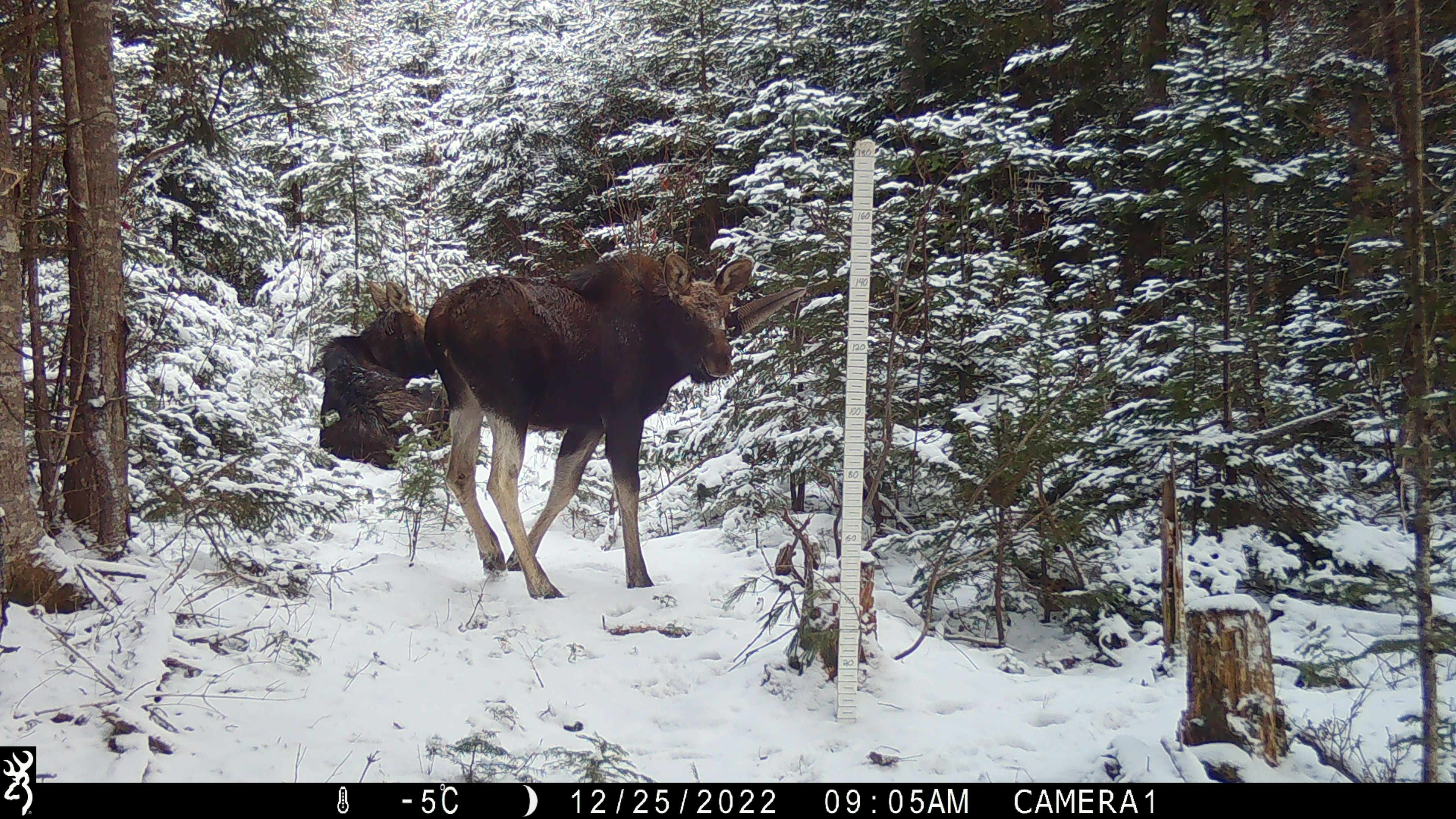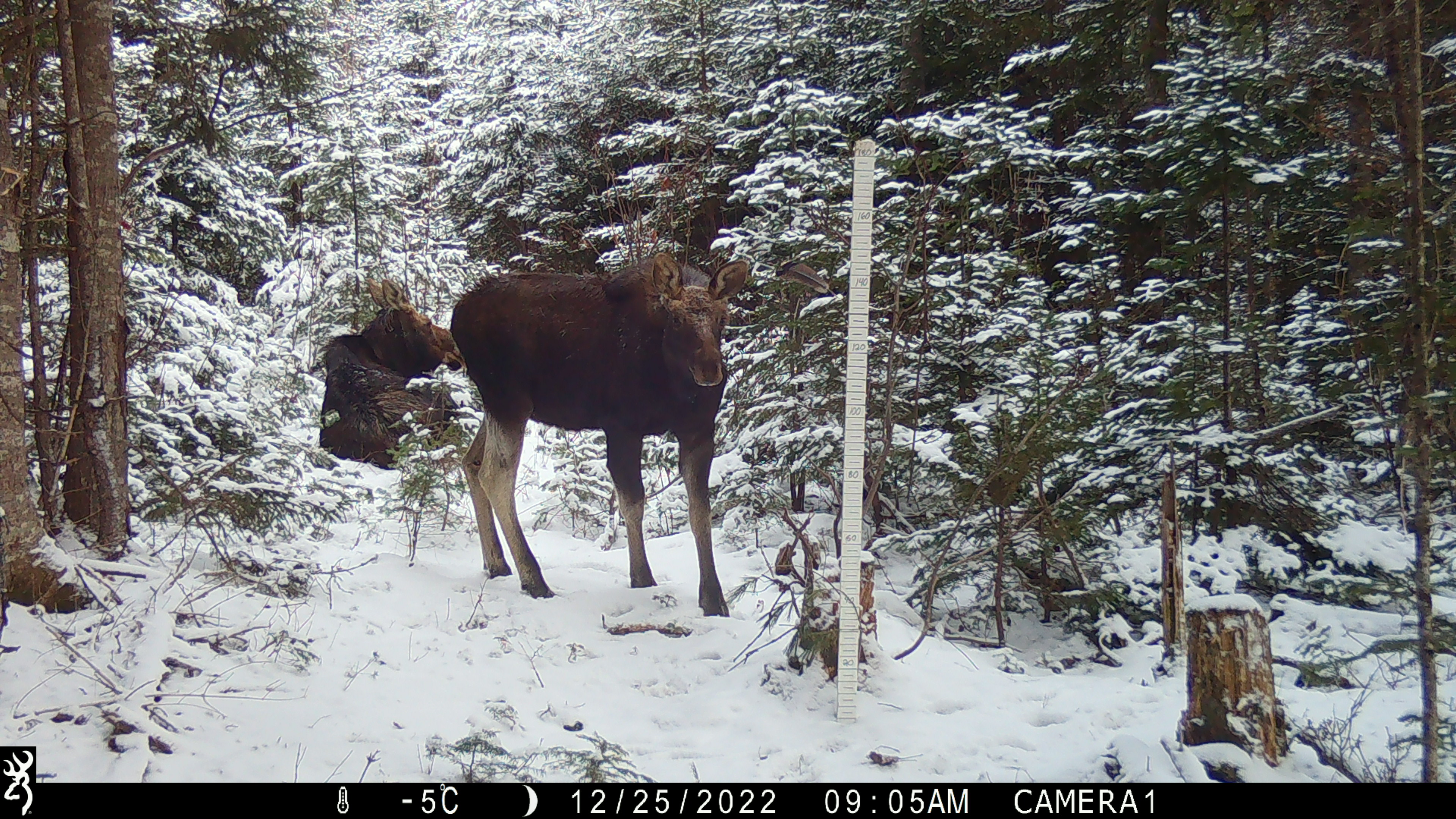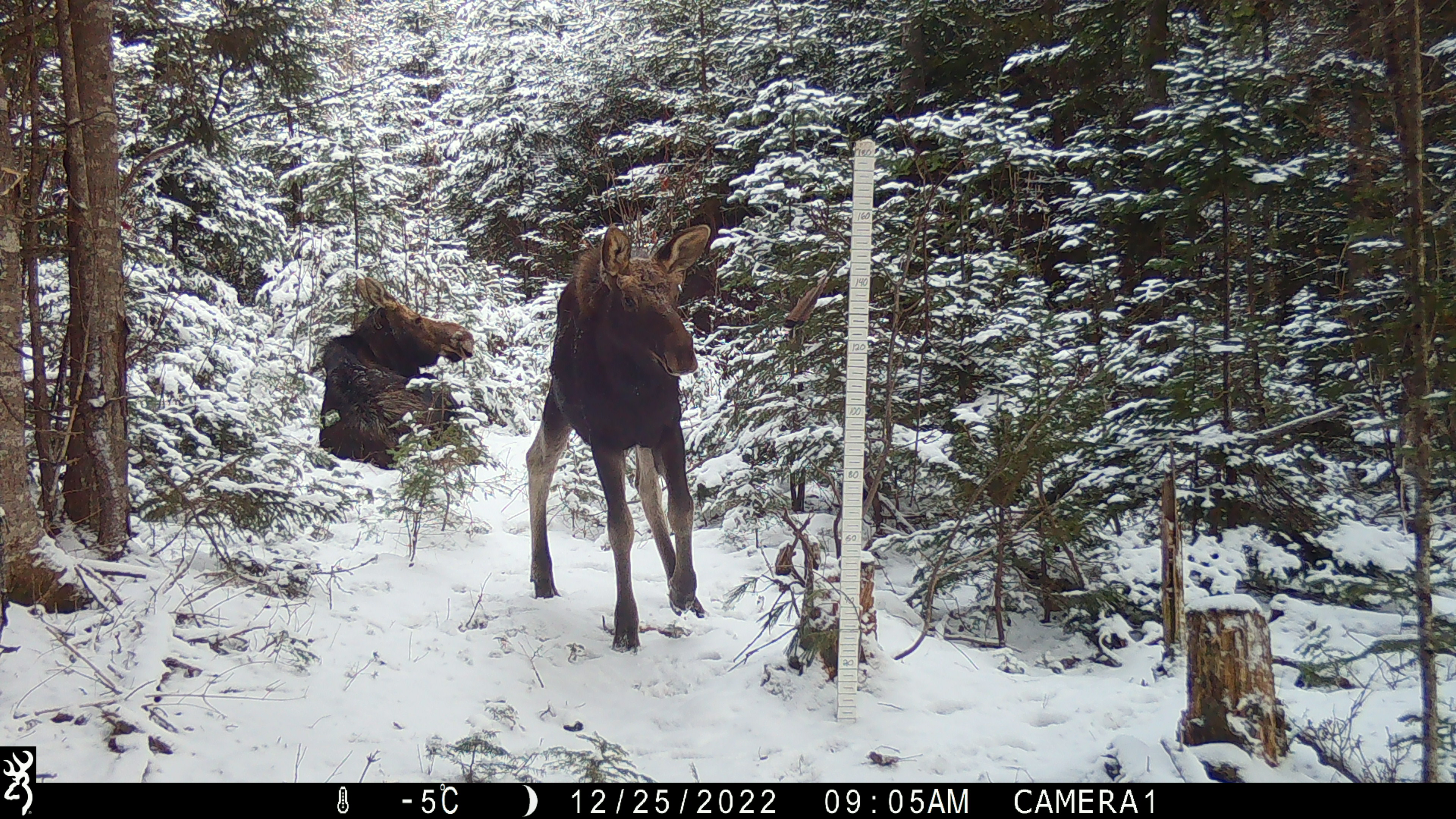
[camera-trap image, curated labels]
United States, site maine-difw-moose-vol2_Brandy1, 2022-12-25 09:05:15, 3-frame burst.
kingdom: Animalia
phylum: Chordata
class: Mammalia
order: Artiodactyla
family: Cervidae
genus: Alces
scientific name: Alces alces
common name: moose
Moose (Alces alces).